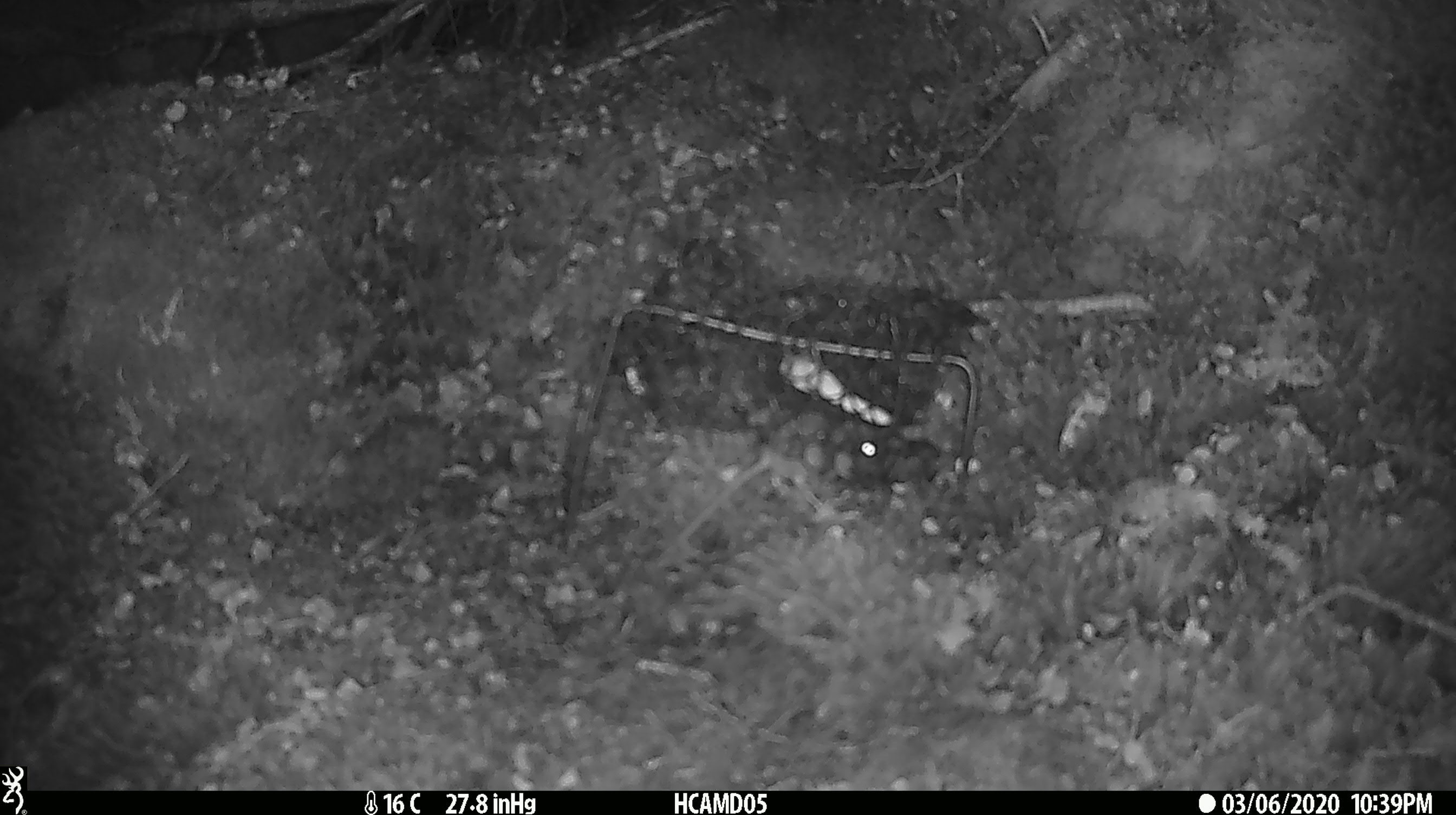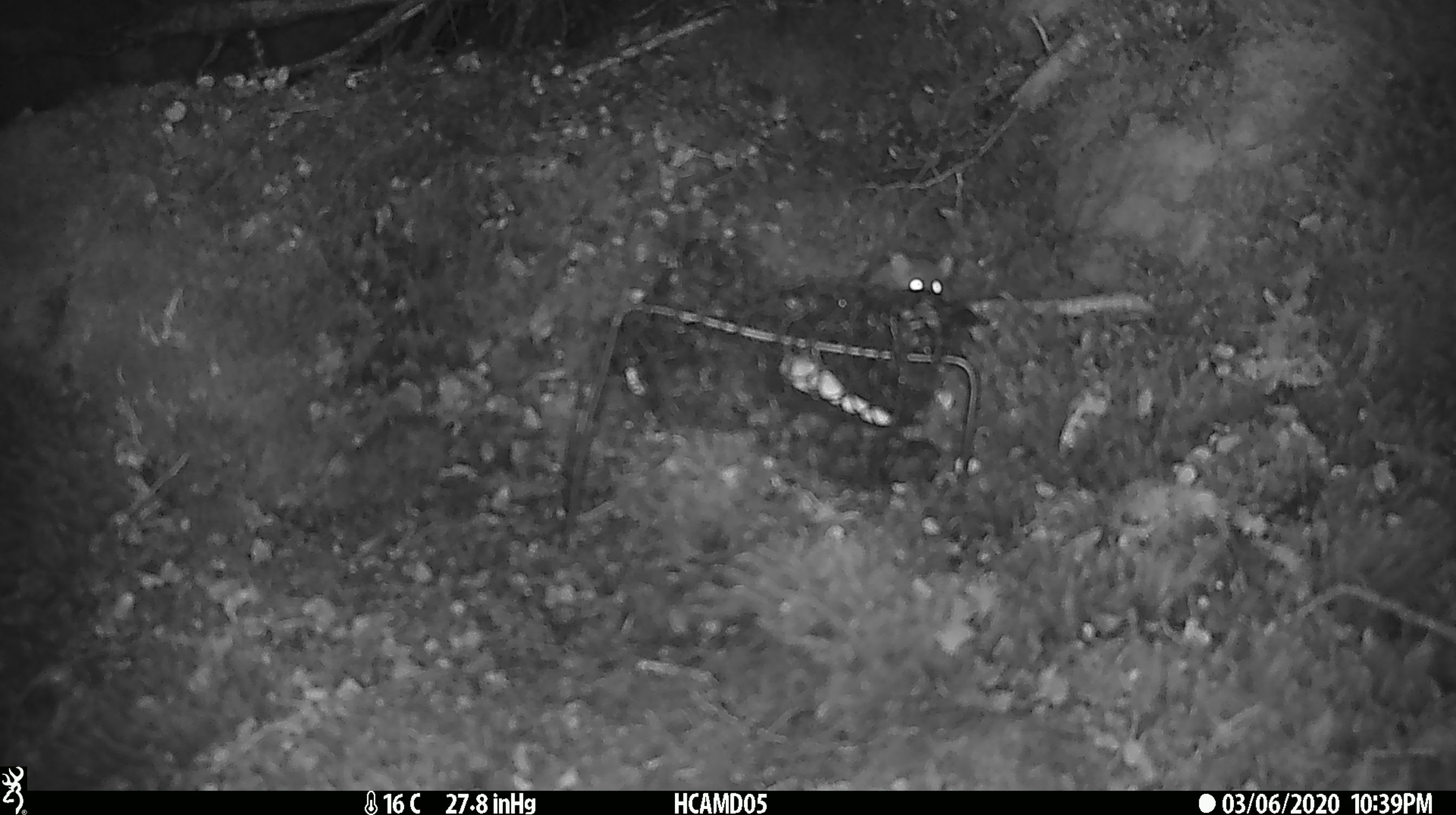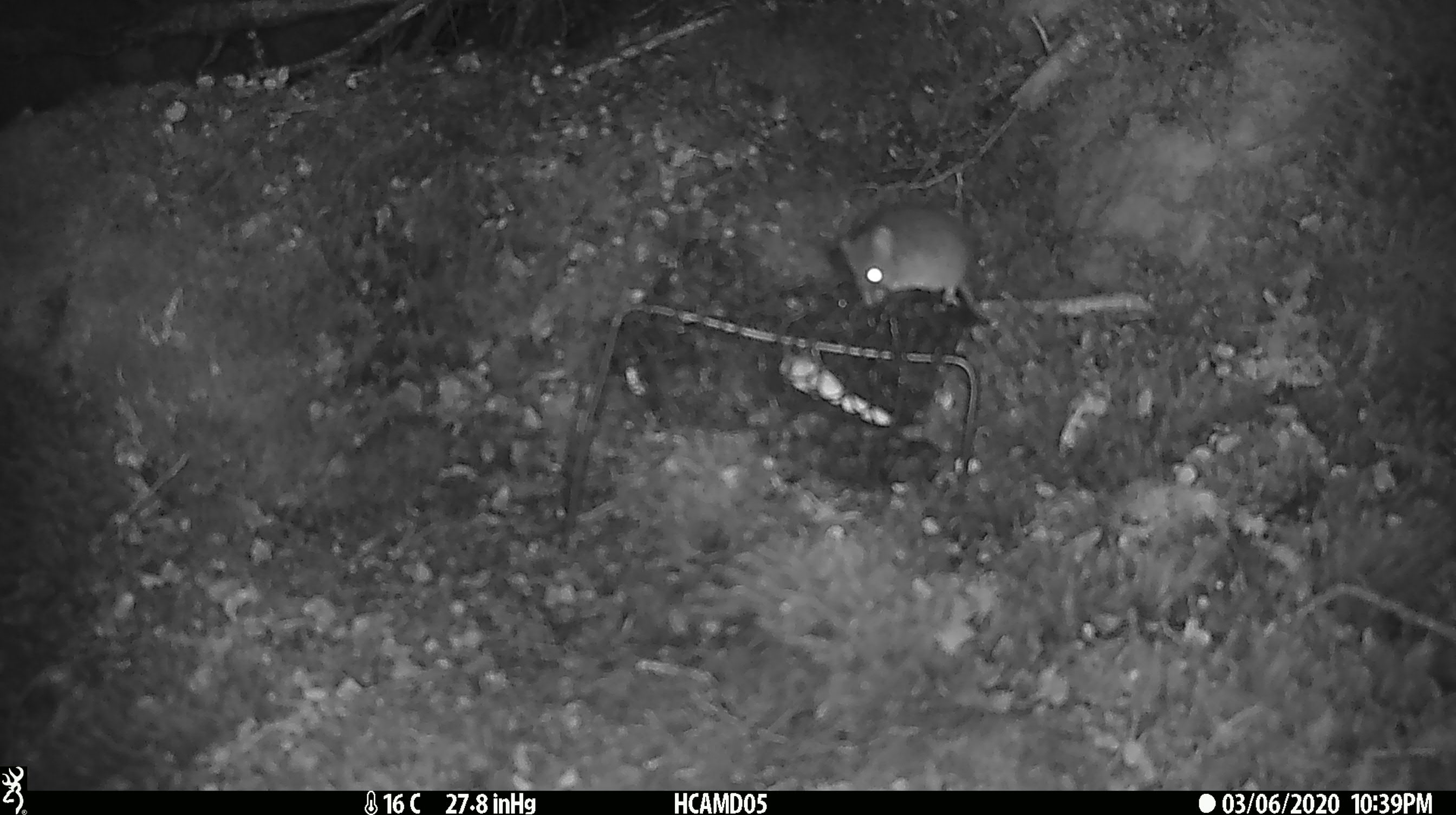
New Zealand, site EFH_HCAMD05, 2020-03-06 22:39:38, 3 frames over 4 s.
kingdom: Animalia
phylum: Chordata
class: Mammalia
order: Rodentia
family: Muridae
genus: Mus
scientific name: Mus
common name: mouse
Mouse (Mus).